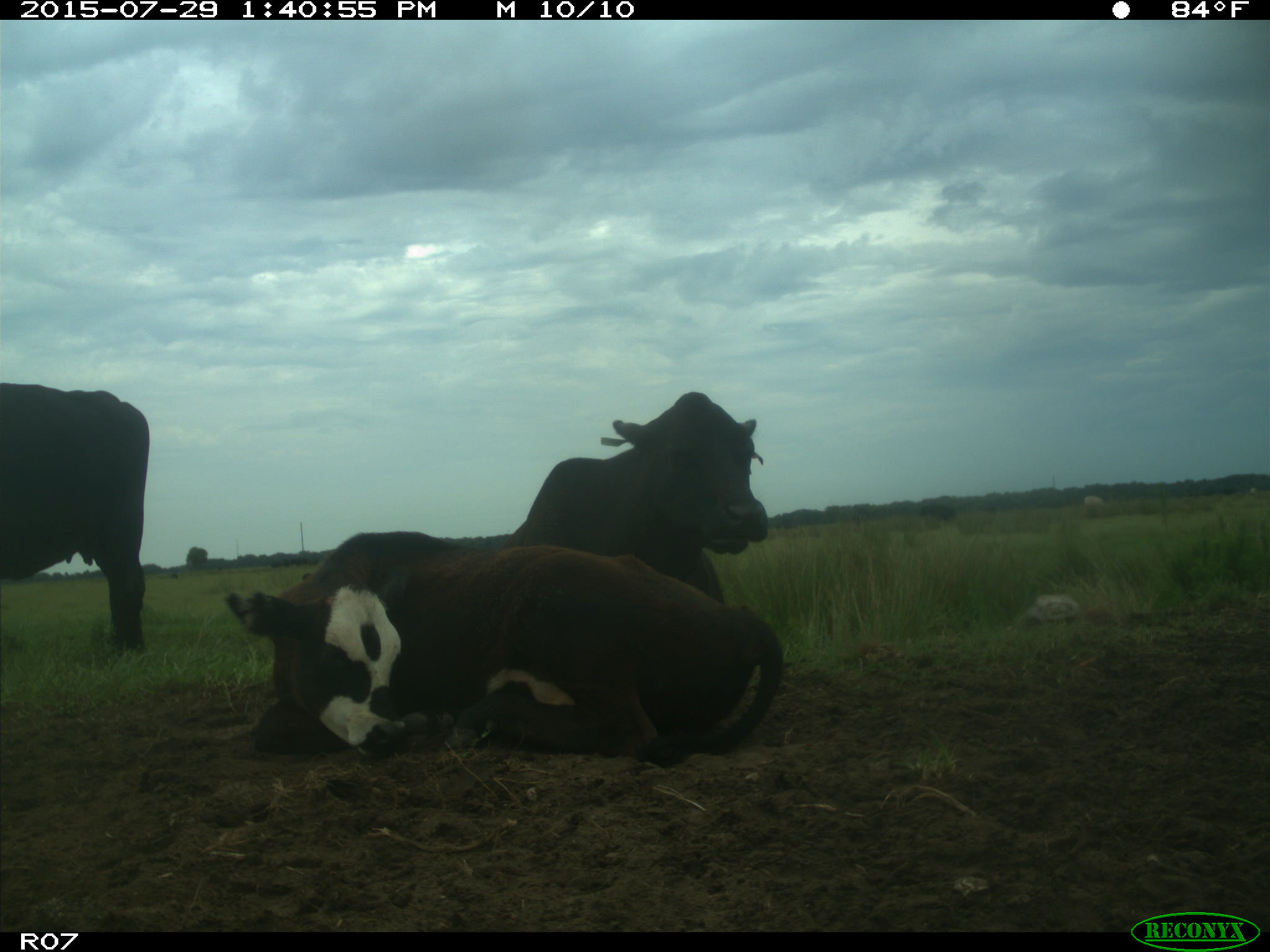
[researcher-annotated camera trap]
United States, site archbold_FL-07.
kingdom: Animalia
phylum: Chordata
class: Mammalia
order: Artiodactyla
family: Bovidae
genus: Bos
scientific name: Bos taurus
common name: domestic cow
Bos taurus (domestic cow).